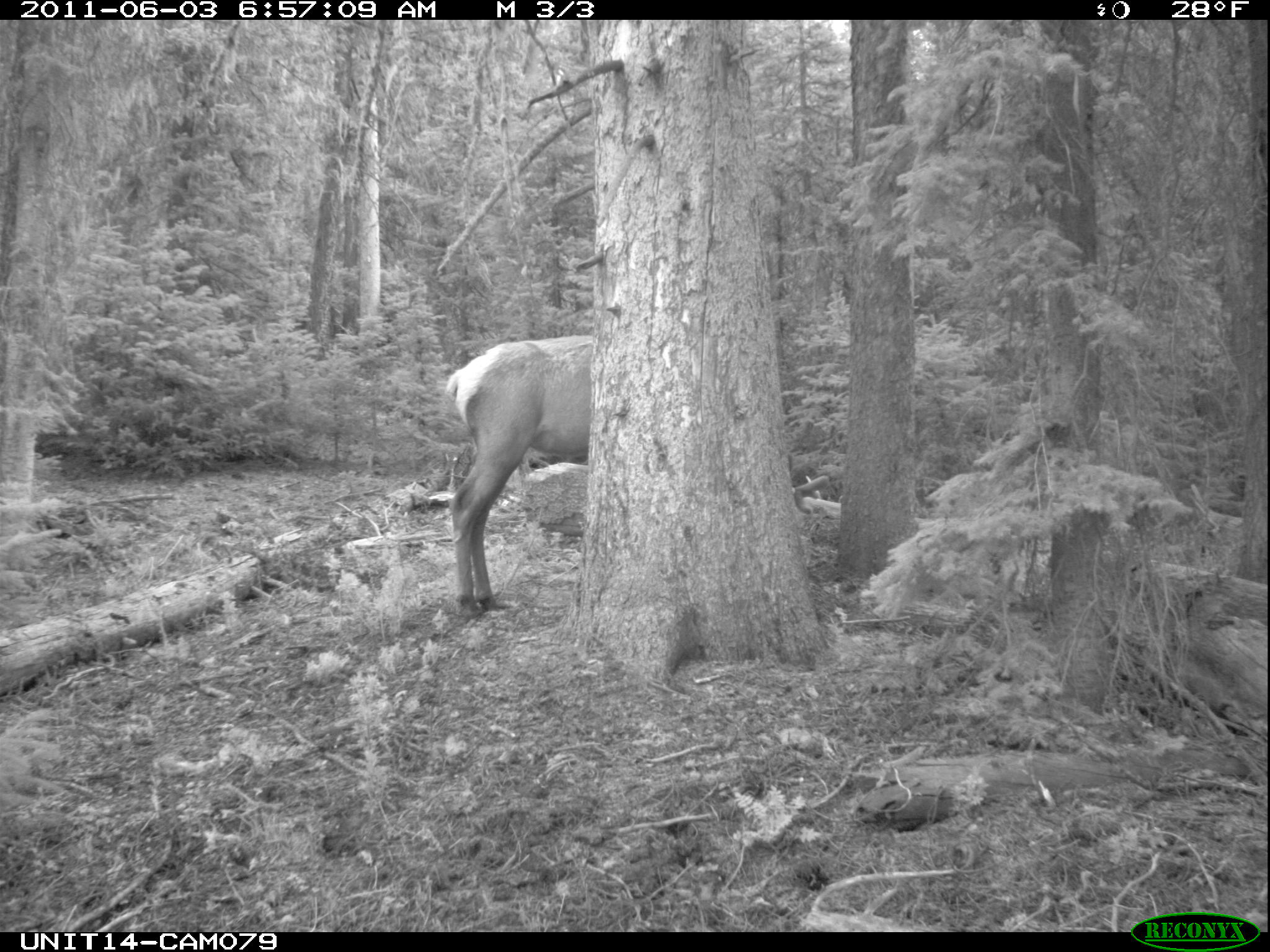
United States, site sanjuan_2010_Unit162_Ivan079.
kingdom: Animalia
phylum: Chordata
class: Mammalia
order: Artiodactyla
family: Cervidae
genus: Cervus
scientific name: Cervus elaphus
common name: red deer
Cervus elaphus (red deer).